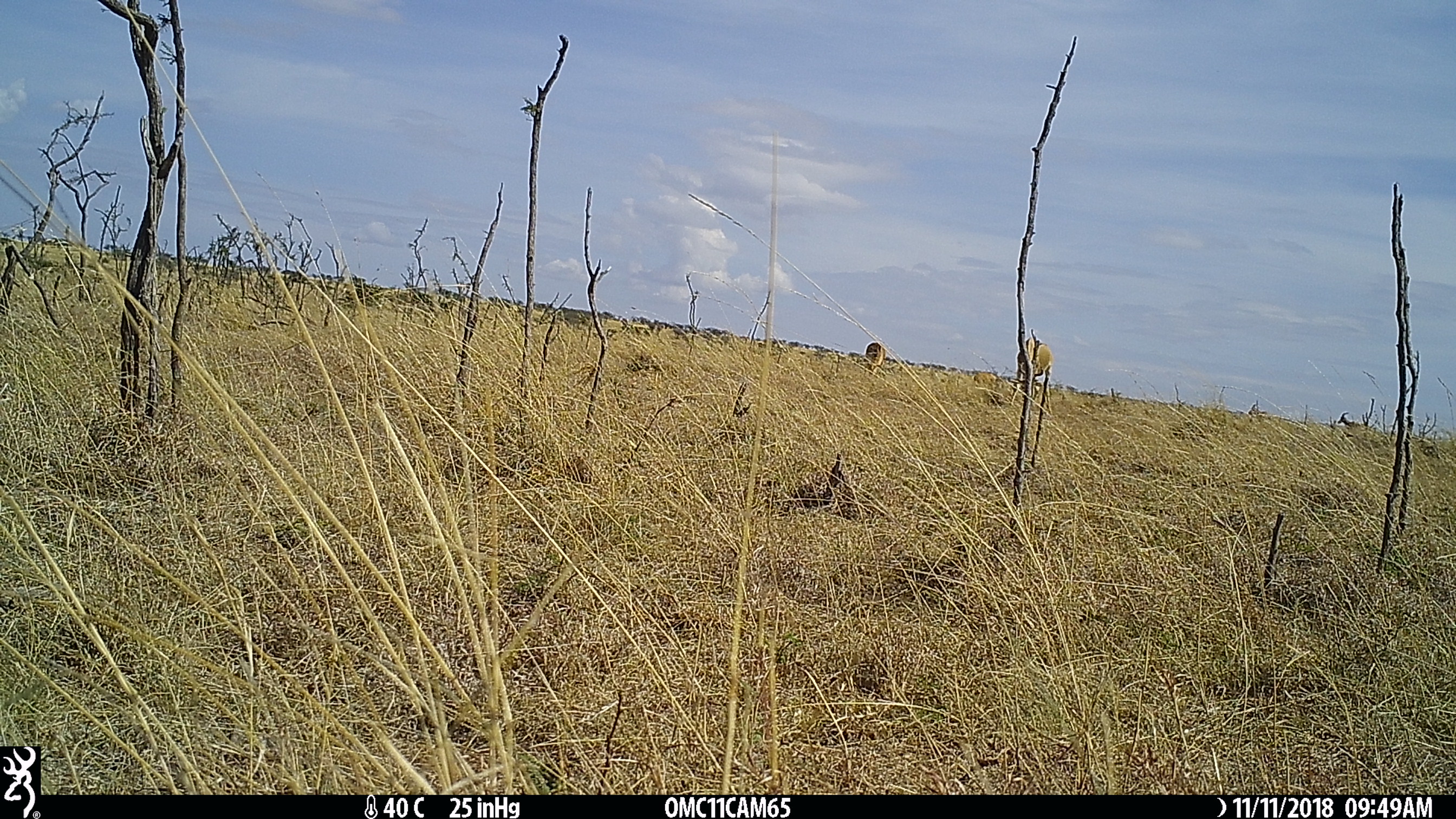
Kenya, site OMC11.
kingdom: Animalia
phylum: Chordata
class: Mammalia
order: Artiodactyla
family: Bovidae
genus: Alcelaphus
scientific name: Alcelaphus buselaphus cokii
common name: coke's hartebeest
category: hartebeest cokes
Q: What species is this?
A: Hartebeest cokes (coke's hartebeest) (Alcelaphus buselaphus cokii).